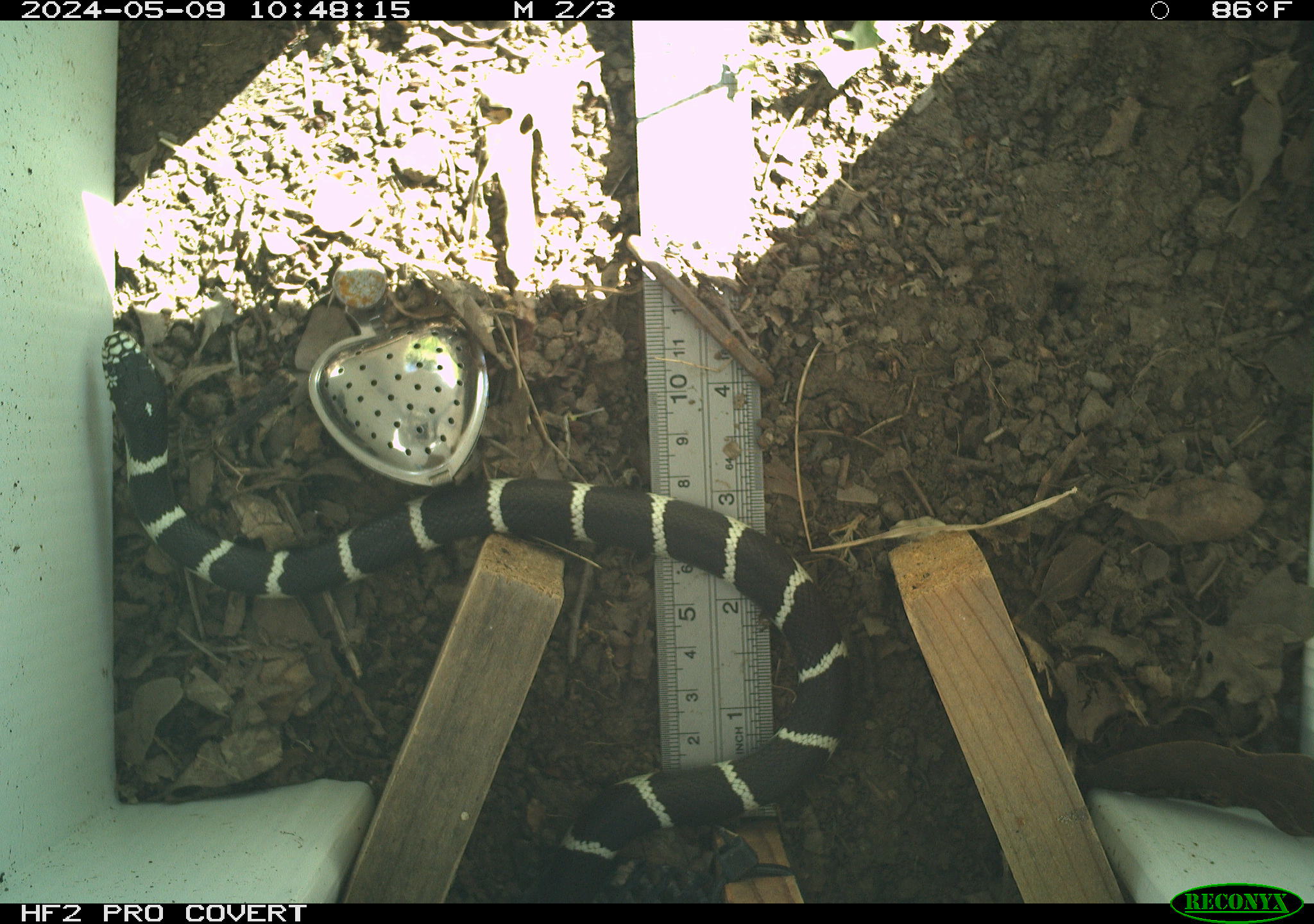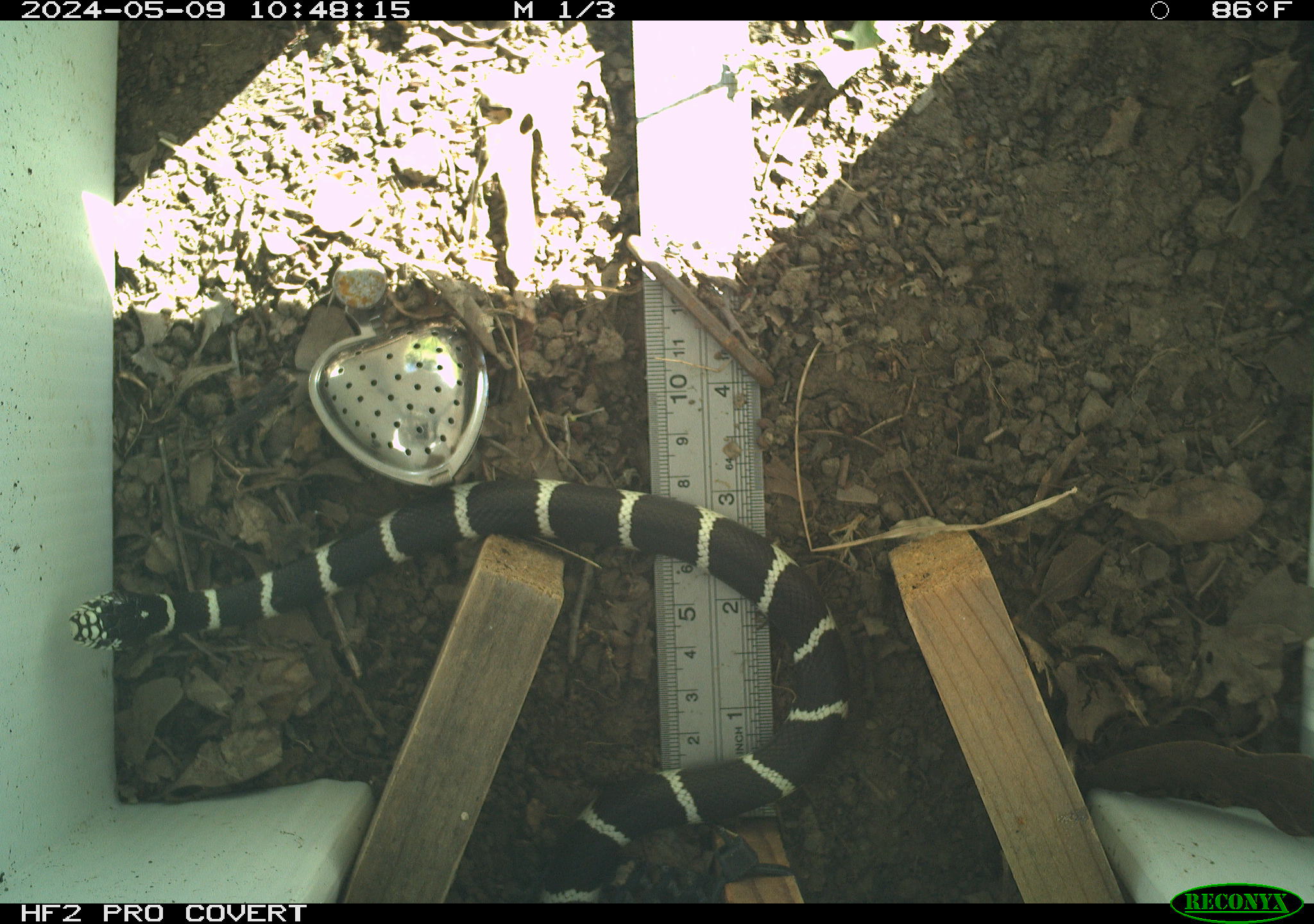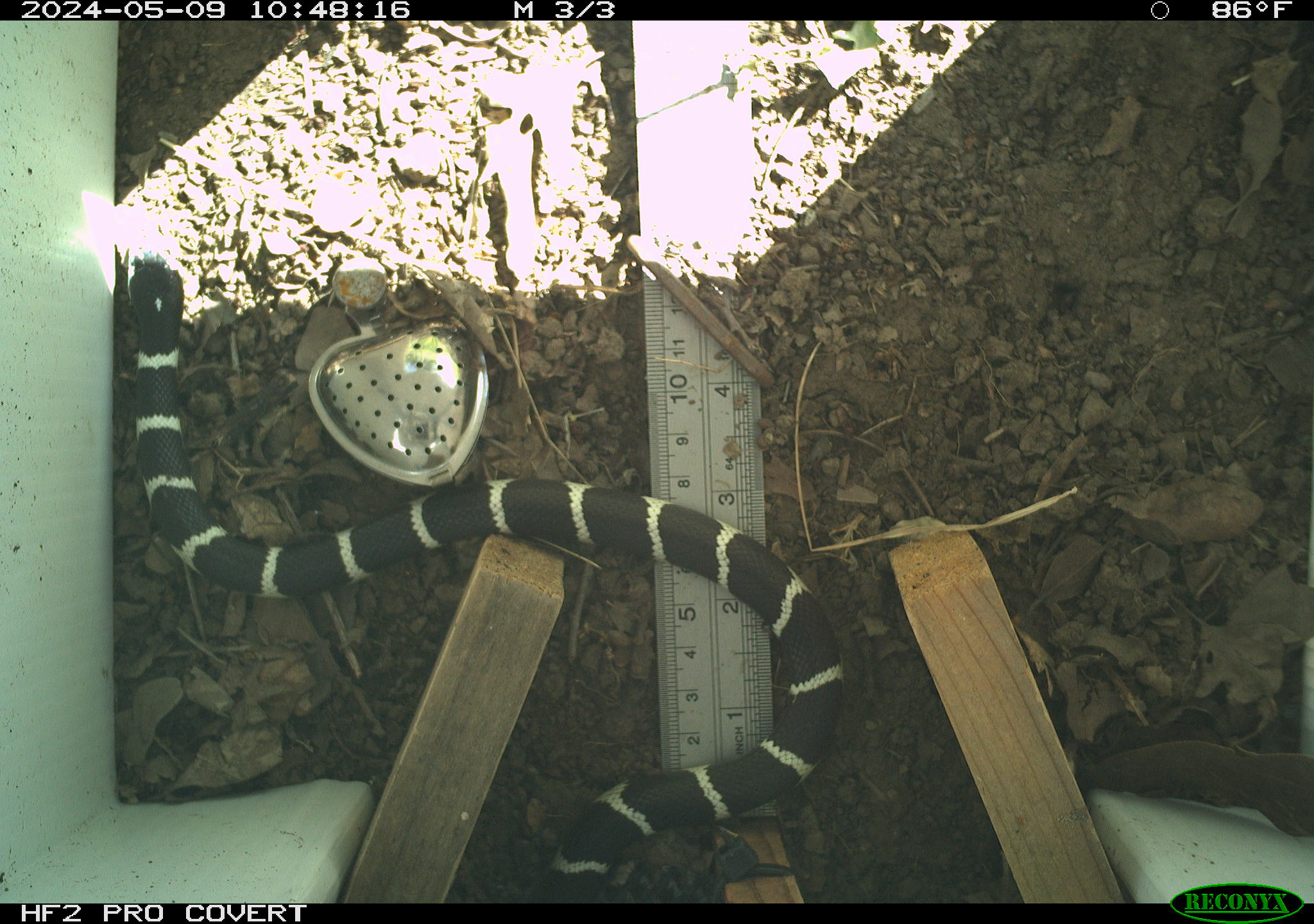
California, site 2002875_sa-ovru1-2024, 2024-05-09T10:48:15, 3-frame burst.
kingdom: Animalia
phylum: Chordata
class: Reptilia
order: Squamata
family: Colubridae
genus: Lampropeltis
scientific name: Lampropeltis californiae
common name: california kingsnake